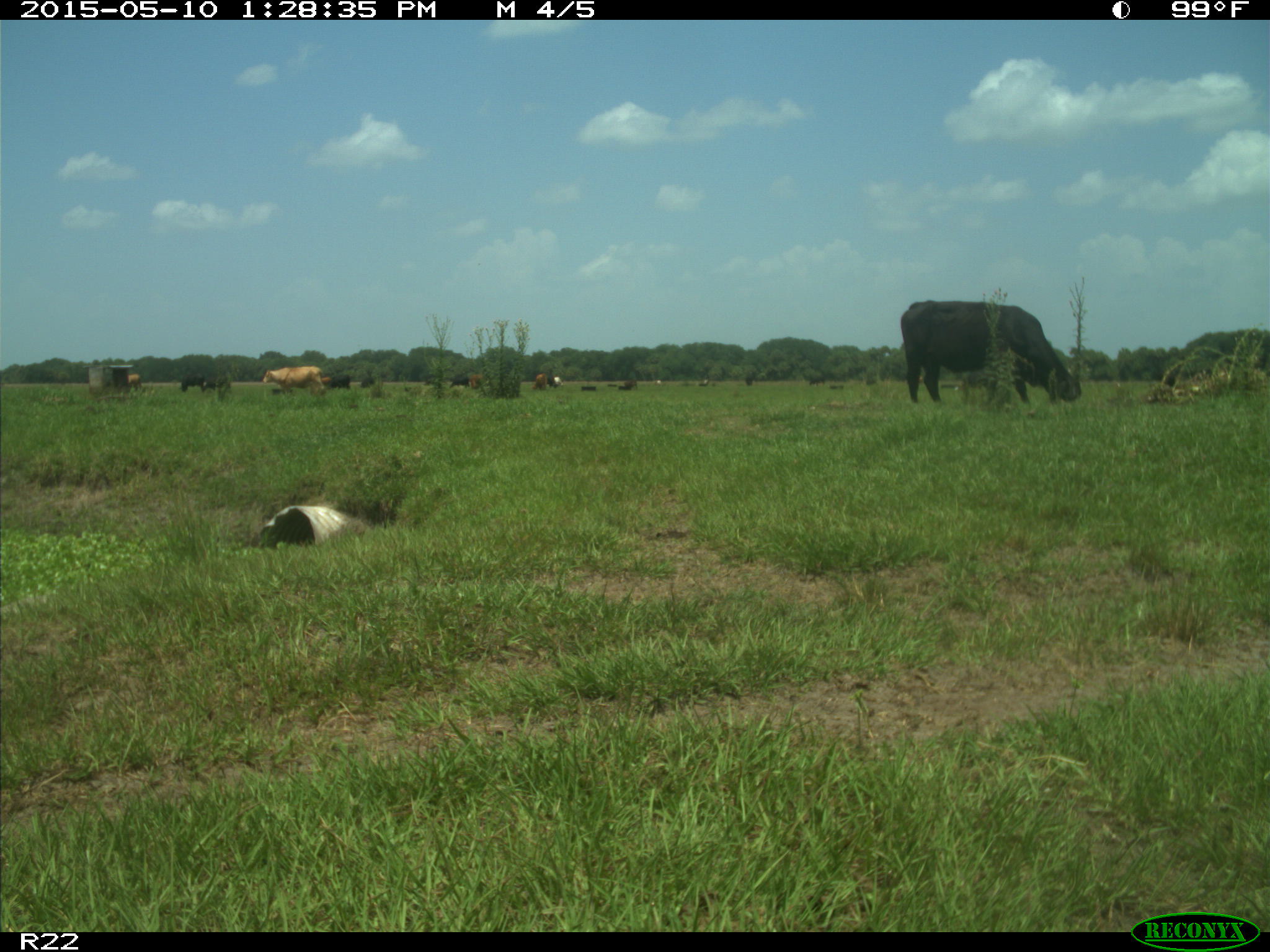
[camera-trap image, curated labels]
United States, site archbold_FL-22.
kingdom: Animalia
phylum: Chordata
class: Mammalia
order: Artiodactyla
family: Bovidae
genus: Bos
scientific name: Bos taurus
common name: domestic cow